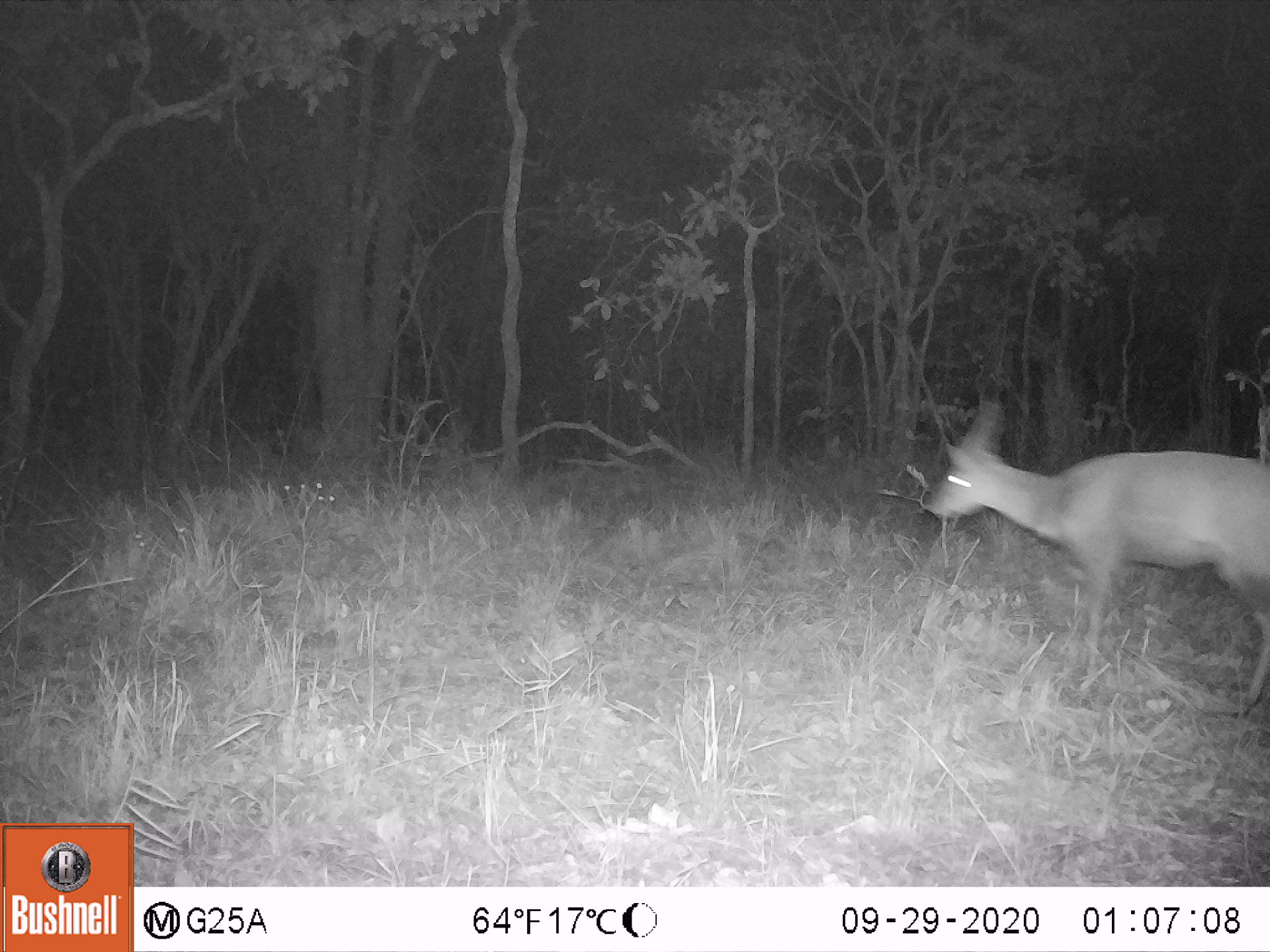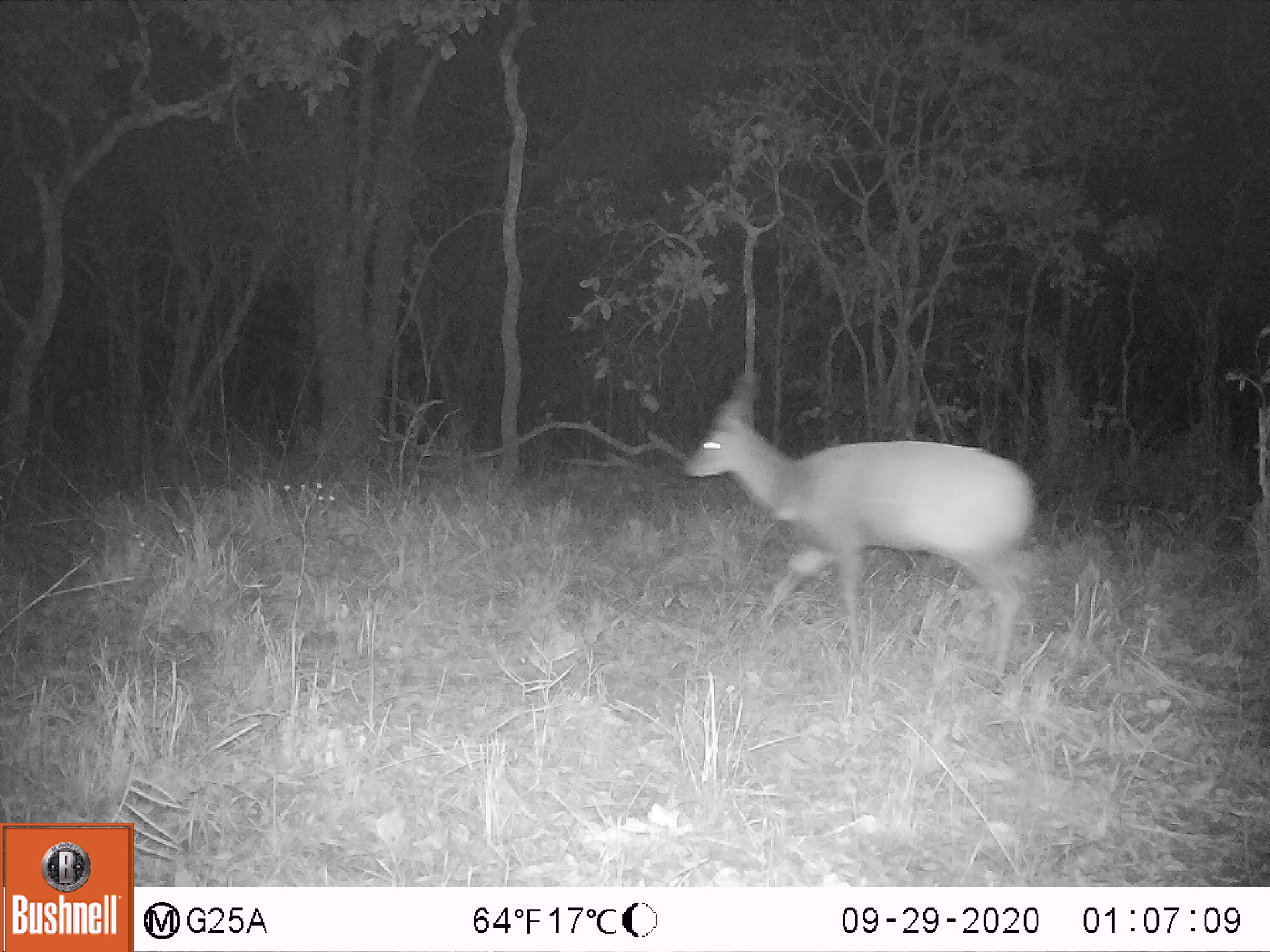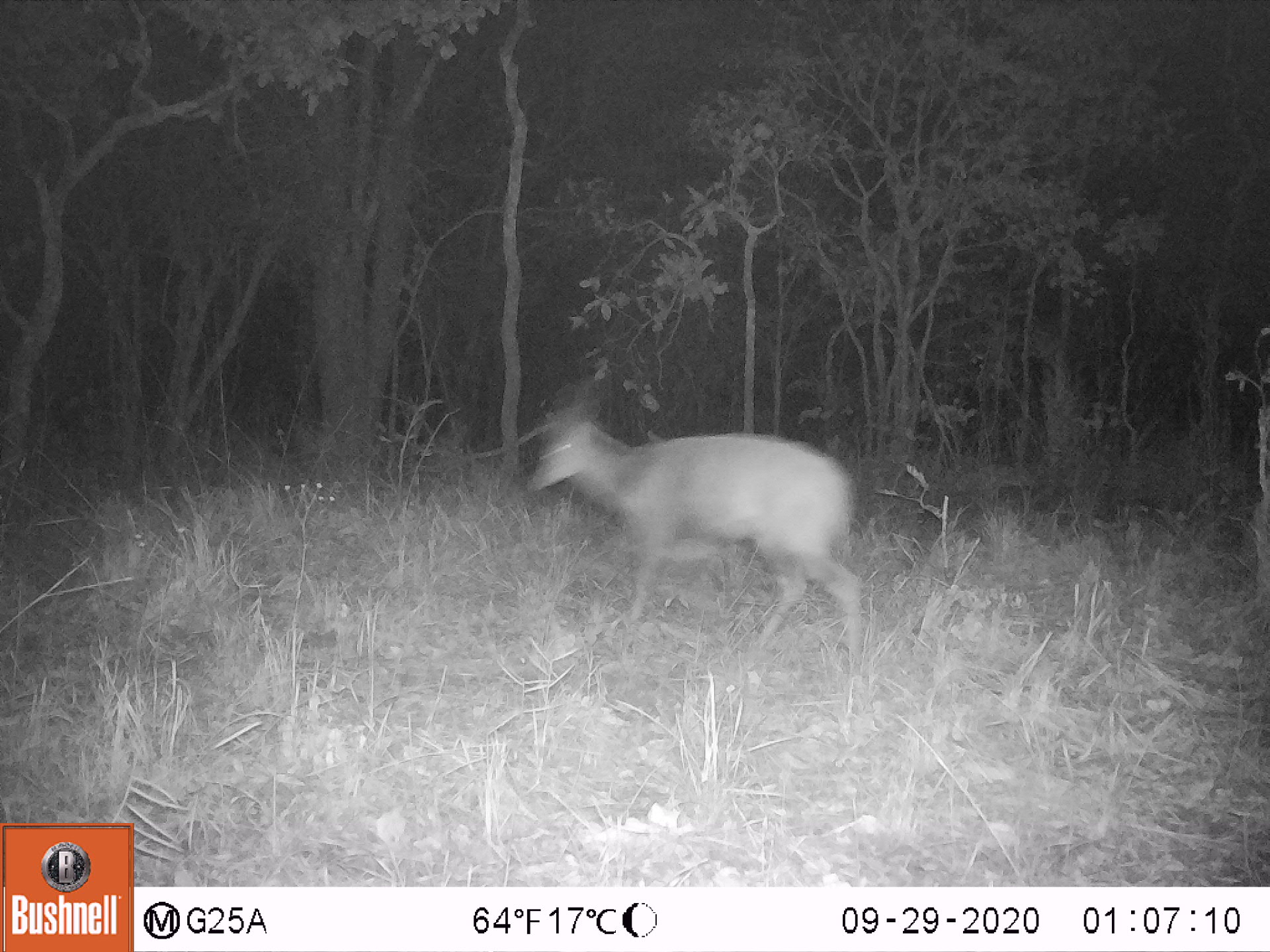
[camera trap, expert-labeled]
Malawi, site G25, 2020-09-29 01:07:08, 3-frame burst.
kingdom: Animalia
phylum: Chordata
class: Mammalia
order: Artiodactyla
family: Bovidae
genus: Tragelaphus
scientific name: Tragelaphus sylvaticus sylvaticus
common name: cape bushbuck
Cape bushbuck (Tragelaphus sylvaticus sylvaticus), count 1.